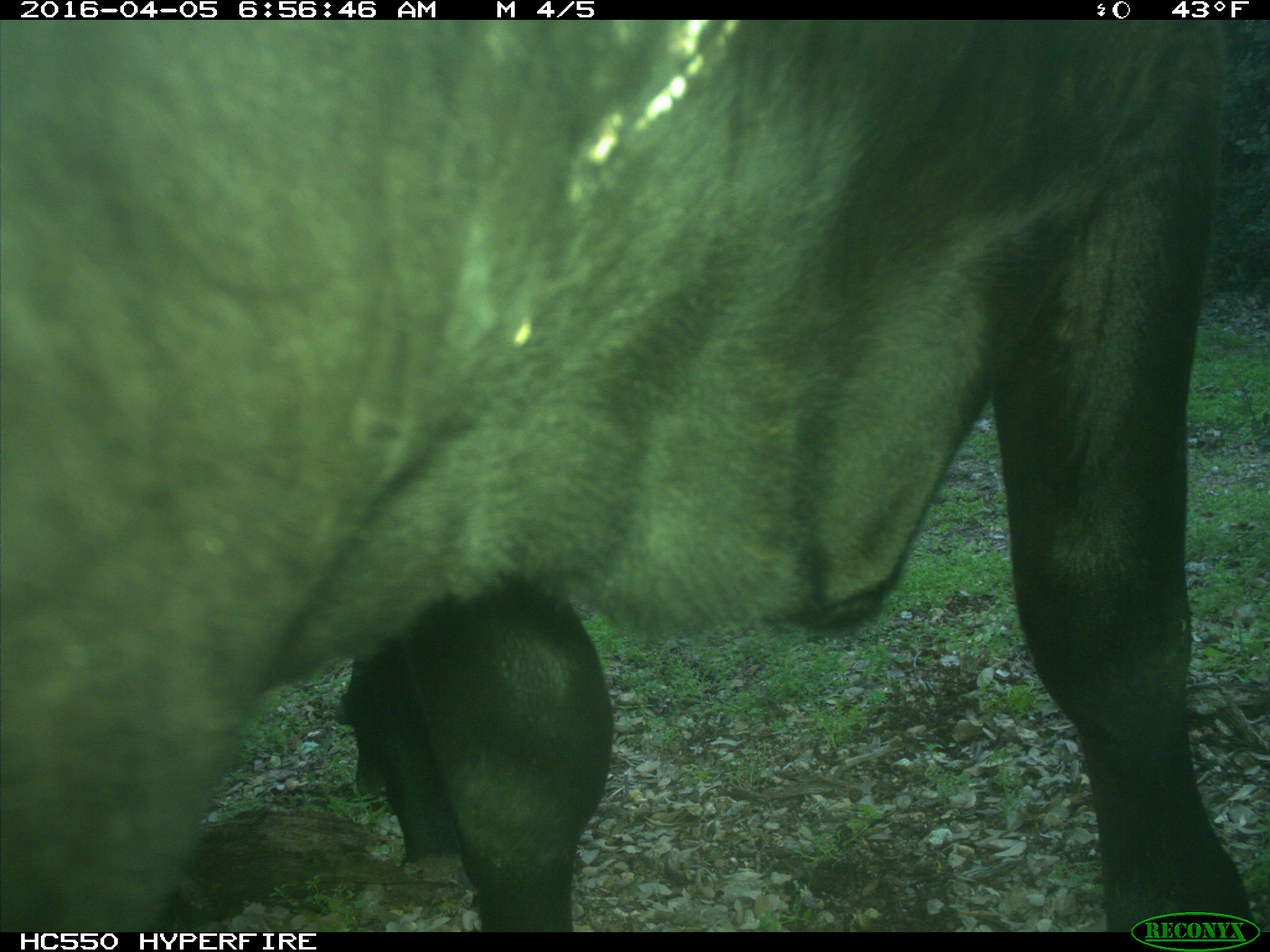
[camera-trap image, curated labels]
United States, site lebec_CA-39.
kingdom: Animalia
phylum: Chordata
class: Mammalia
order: Artiodactyla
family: Bovidae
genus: Bos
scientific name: Bos taurus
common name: domestic cow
Bos taurus (domestic cow).